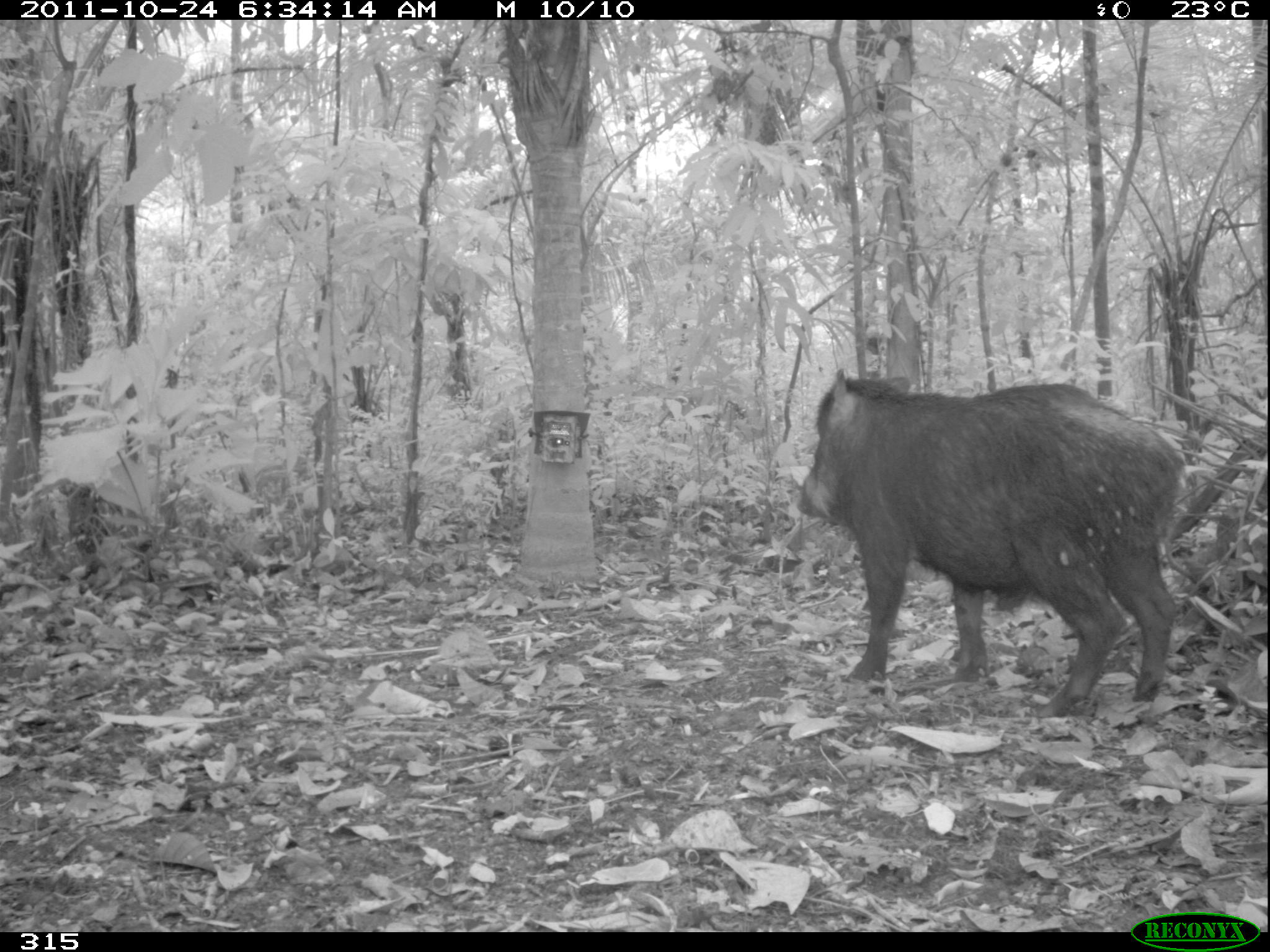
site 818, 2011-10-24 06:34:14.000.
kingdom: Animalia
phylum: Chordata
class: Mammalia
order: Artiodactyla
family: Tayassuidae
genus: Tayassu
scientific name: Tayassu pecari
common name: white-lipped peccary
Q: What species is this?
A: Tayassu pecari (white-lipped peccary).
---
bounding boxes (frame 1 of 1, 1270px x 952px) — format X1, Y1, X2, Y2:
tayassu pecari: 796, 368, 1185, 716